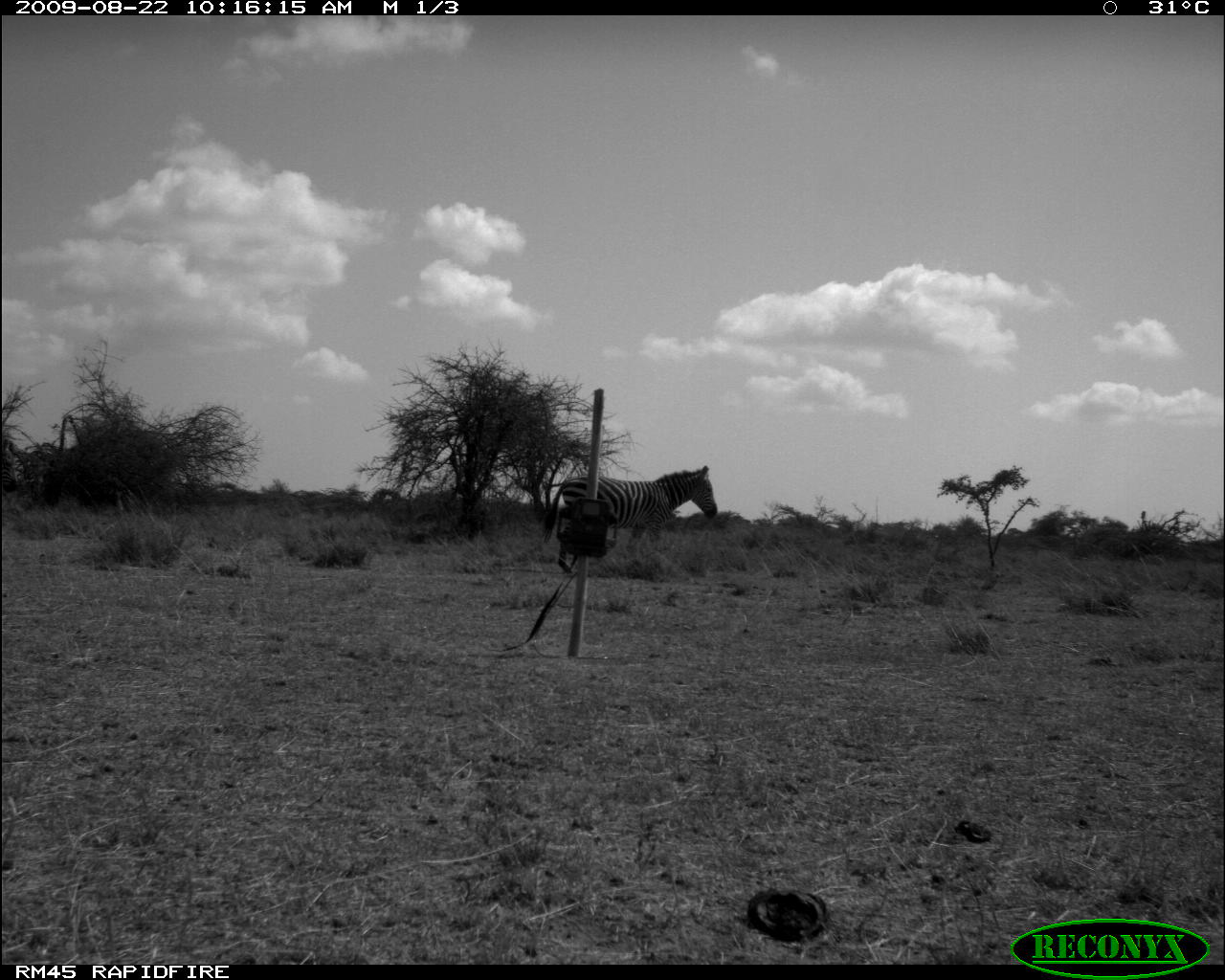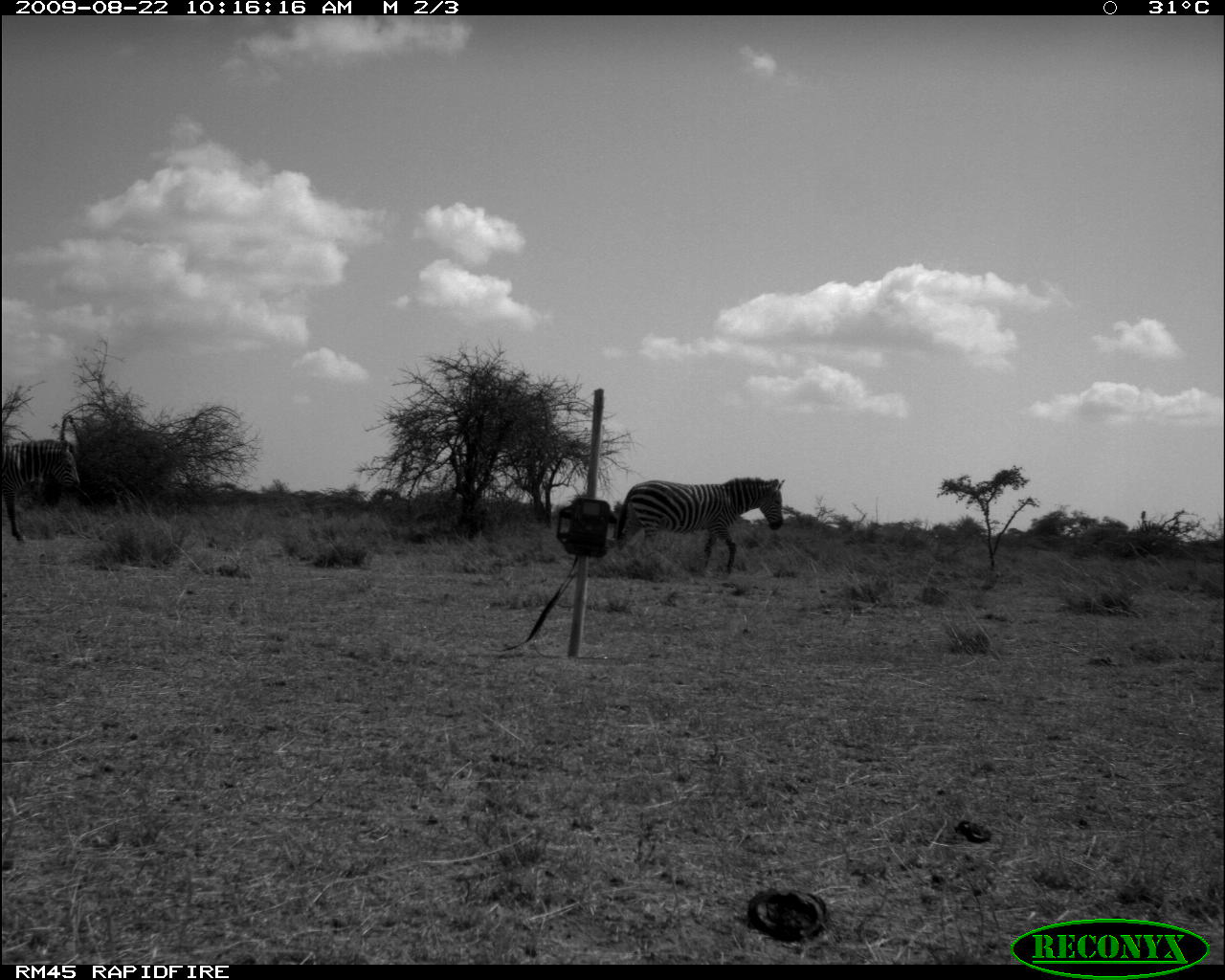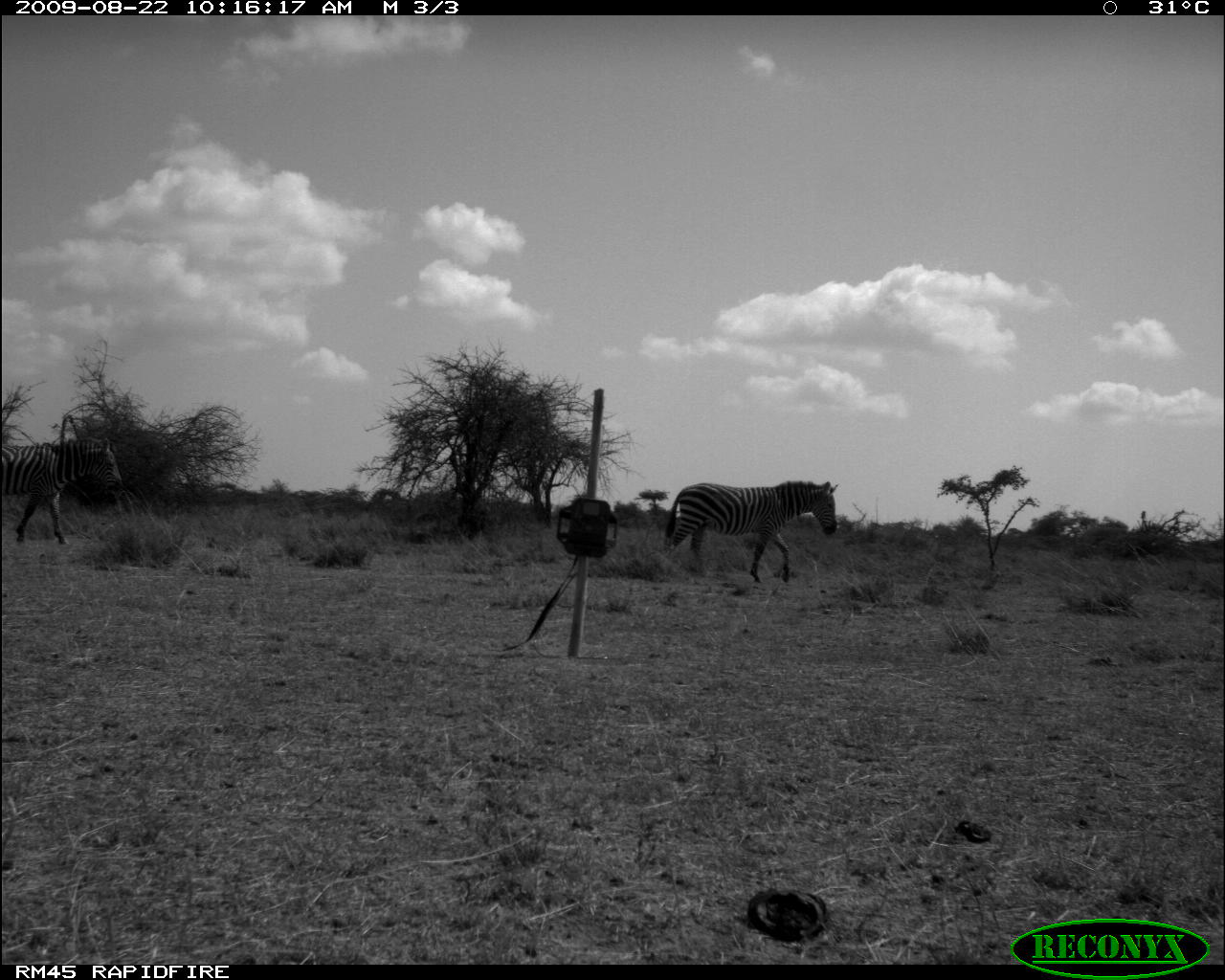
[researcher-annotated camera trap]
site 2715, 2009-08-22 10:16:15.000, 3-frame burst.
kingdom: Animalia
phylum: Chordata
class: Mammalia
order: Perissodactyla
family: Equidae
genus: Equus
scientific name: Equus quagga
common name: plains zebra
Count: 1.